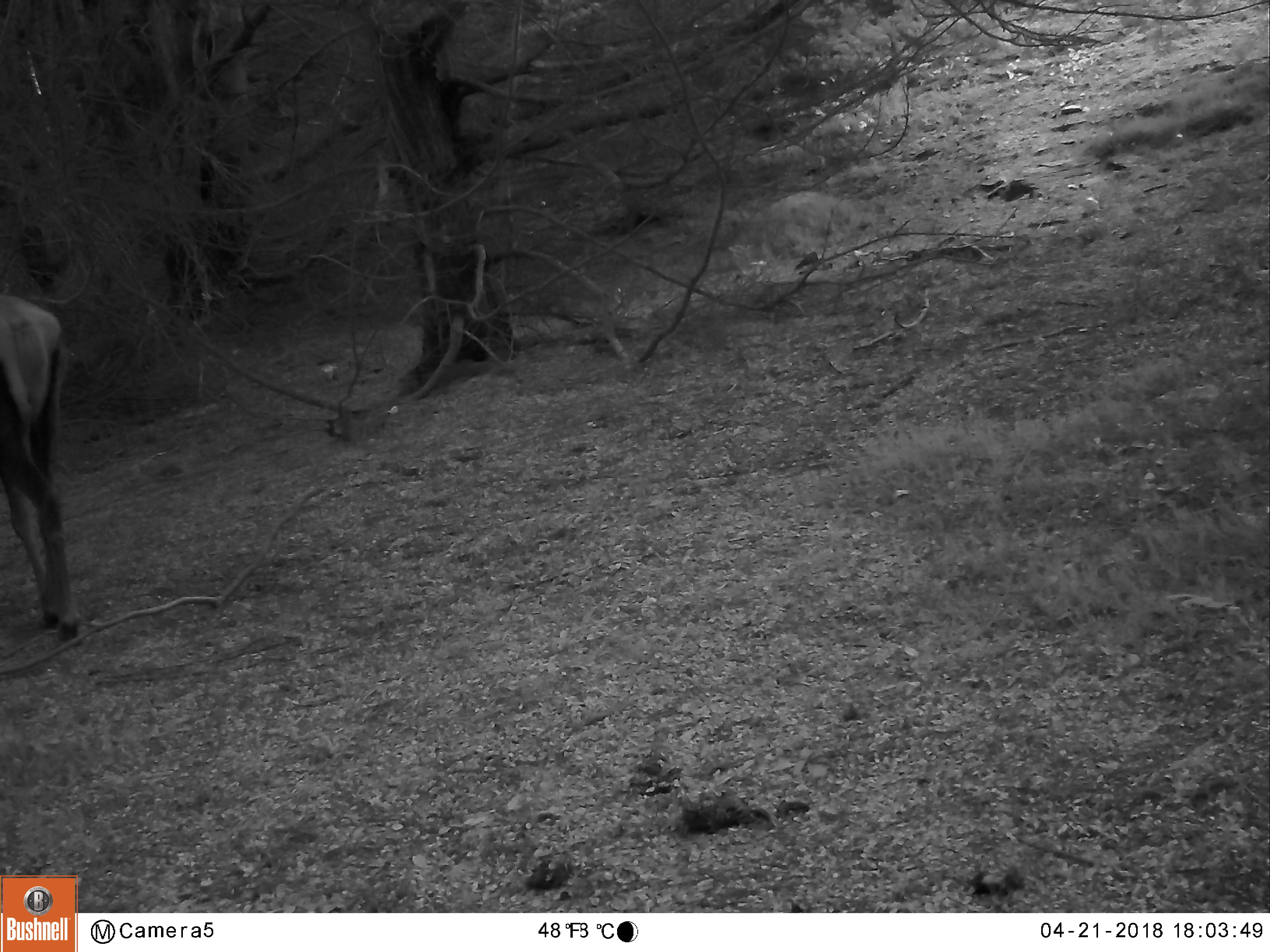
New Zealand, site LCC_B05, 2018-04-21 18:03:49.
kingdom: Animalia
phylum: Chordata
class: Mammalia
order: Artiodactyla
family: Cervidae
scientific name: Cervidae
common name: deer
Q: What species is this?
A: Deer (Cervidae).